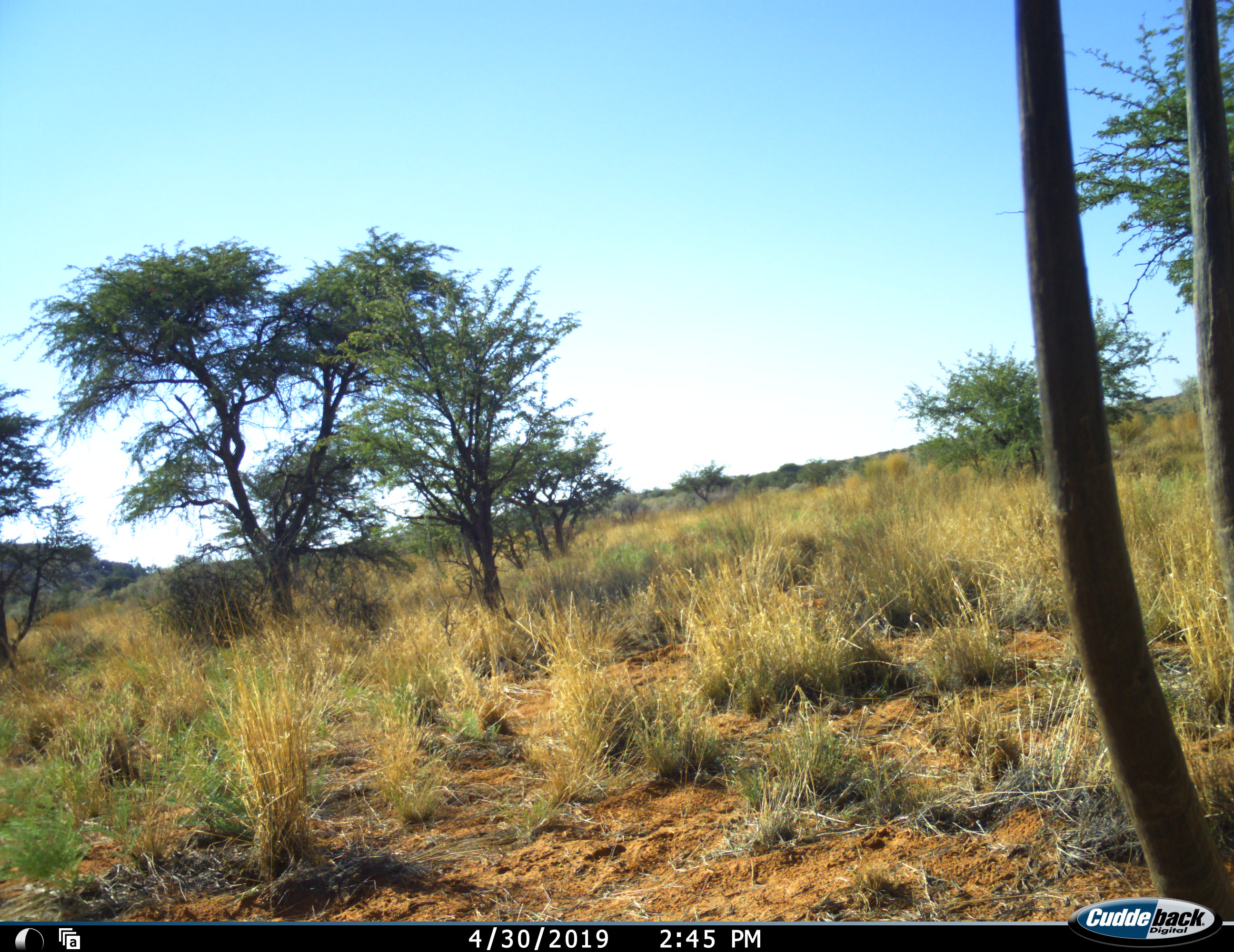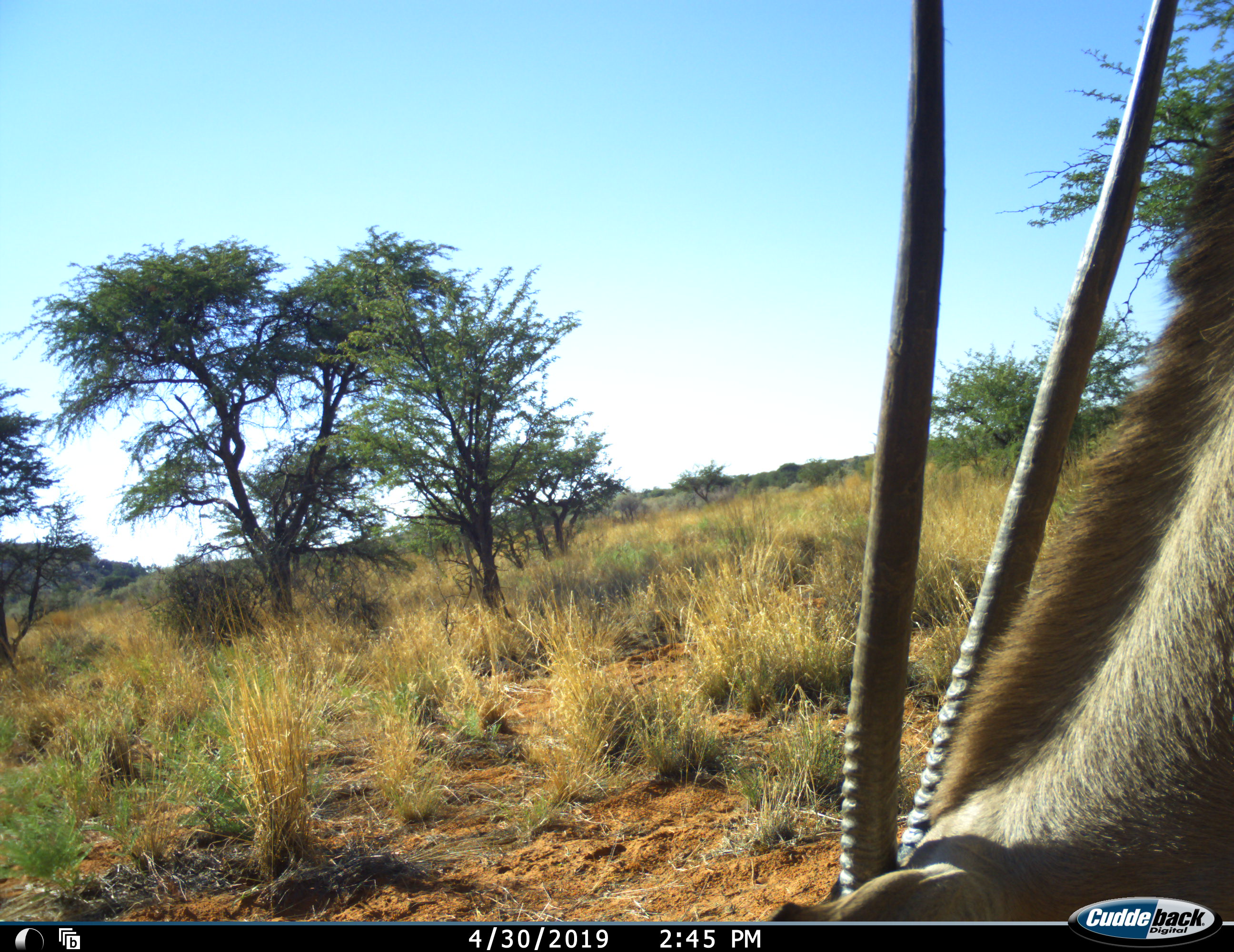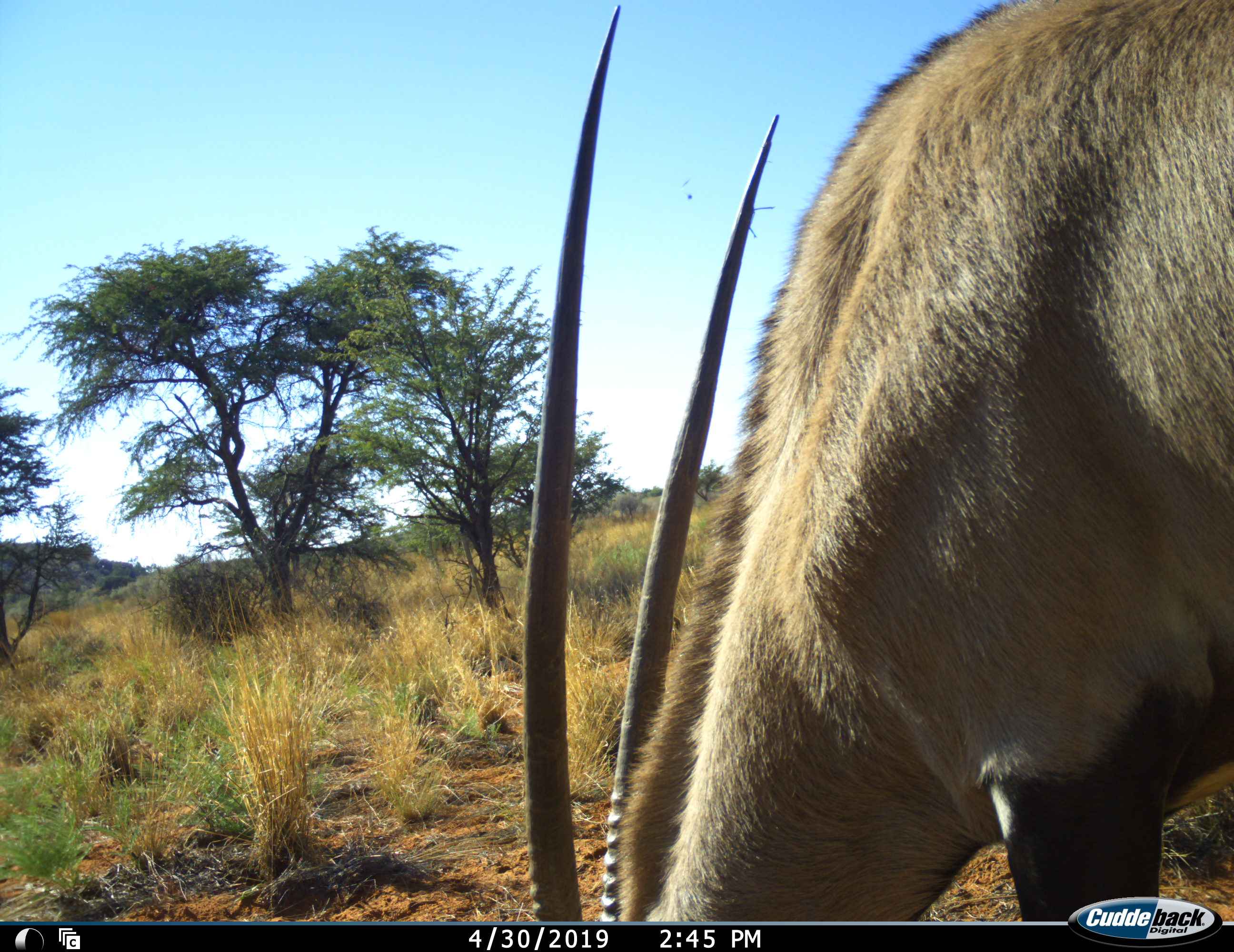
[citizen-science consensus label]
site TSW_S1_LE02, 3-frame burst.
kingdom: Animalia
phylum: Chordata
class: Mammalia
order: Artiodactyla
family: Bovidae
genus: Oryx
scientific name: Oryx gazella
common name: gemsbok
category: oryx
Oryx (gemsbok) (Oryx gazella), count 1. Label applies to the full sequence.